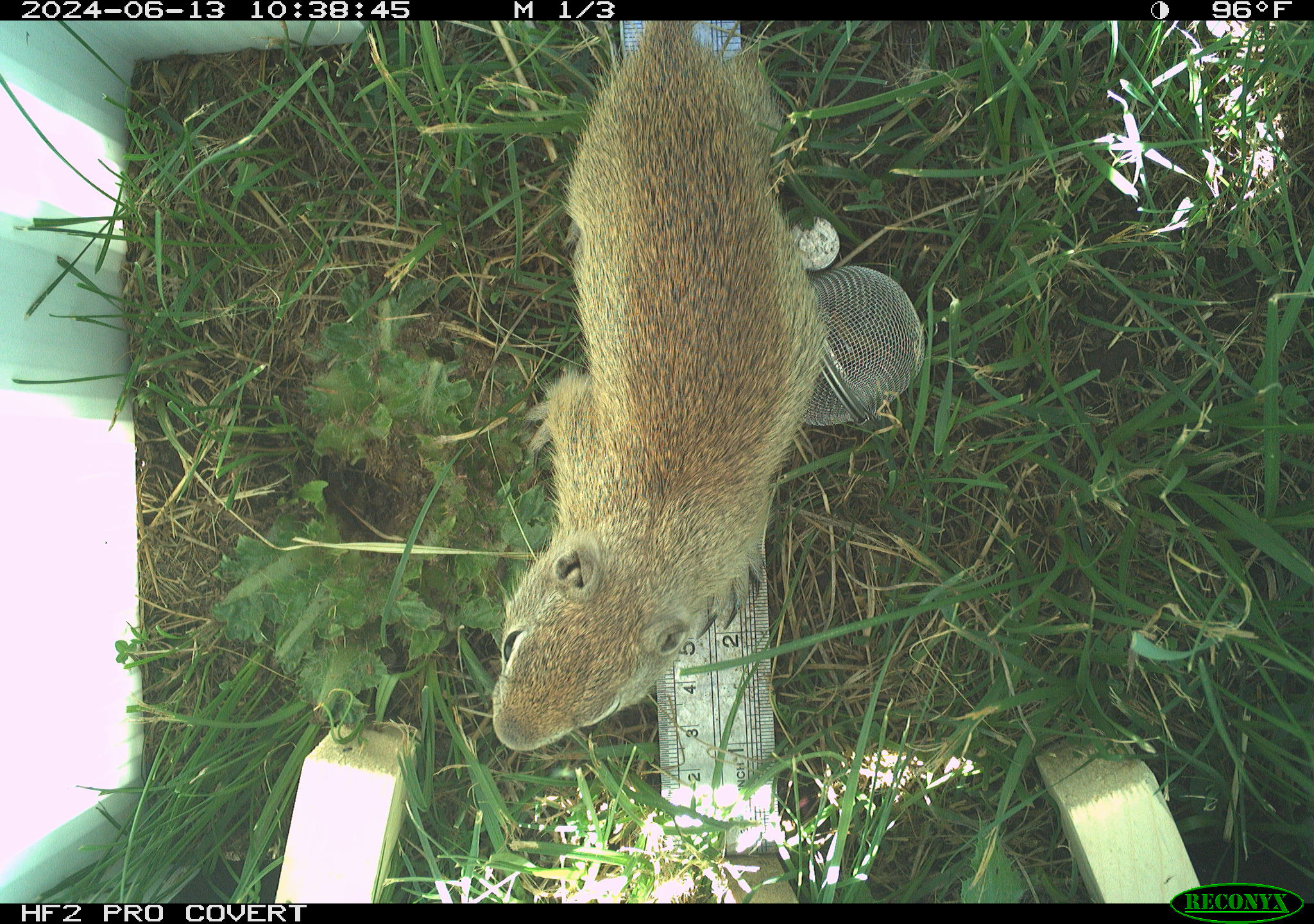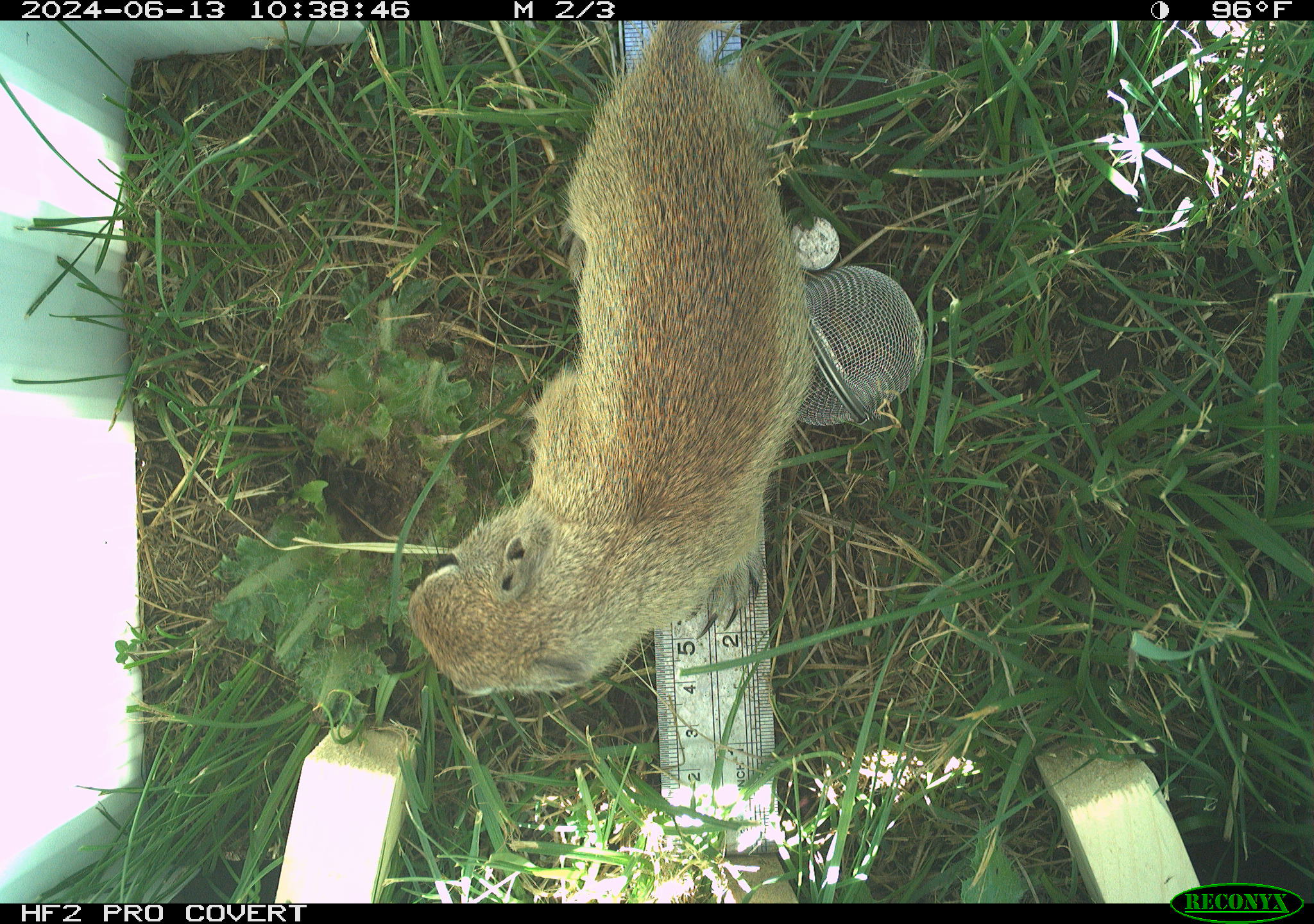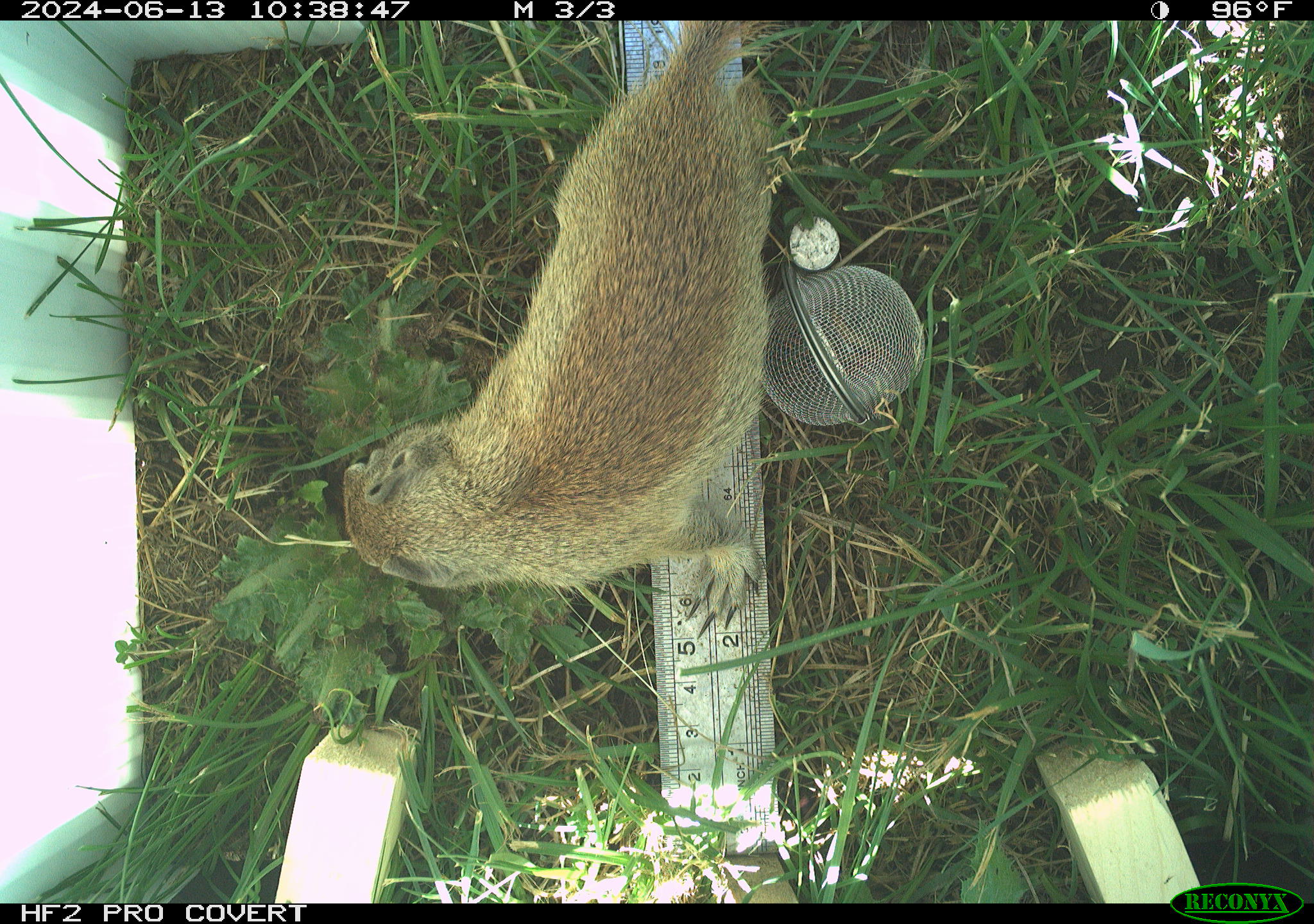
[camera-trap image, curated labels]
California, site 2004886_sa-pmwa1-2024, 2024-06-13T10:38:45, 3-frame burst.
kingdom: Animalia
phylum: Chordata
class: Mammalia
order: Rodentia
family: Sciuridae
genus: Urocitellus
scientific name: Urocitellus beldingi beldingi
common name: belding's ground squirrel